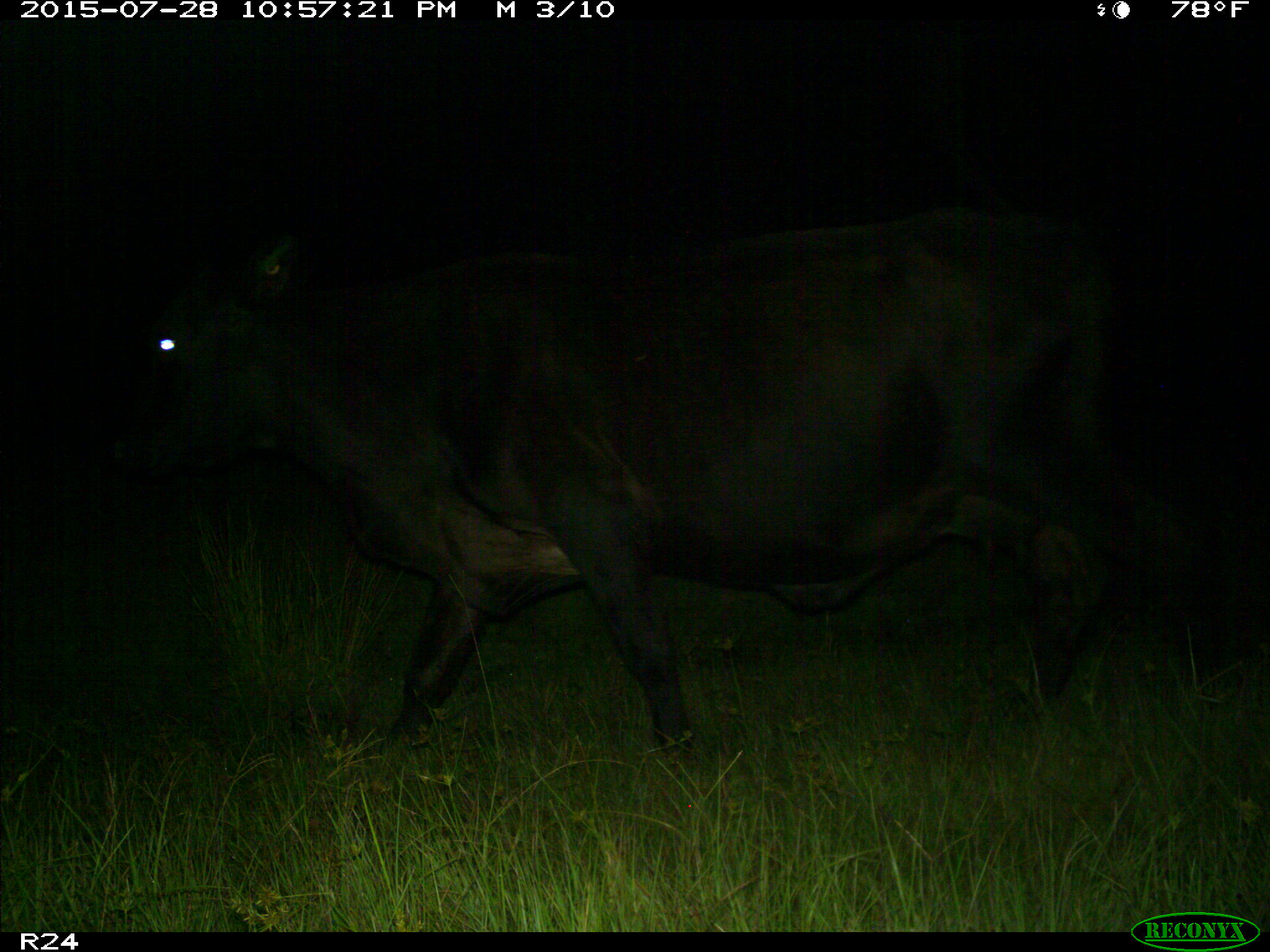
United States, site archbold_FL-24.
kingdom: Animalia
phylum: Chordata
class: Mammalia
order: Artiodactyla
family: Bovidae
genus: Bos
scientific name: Bos taurus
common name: domestic cow